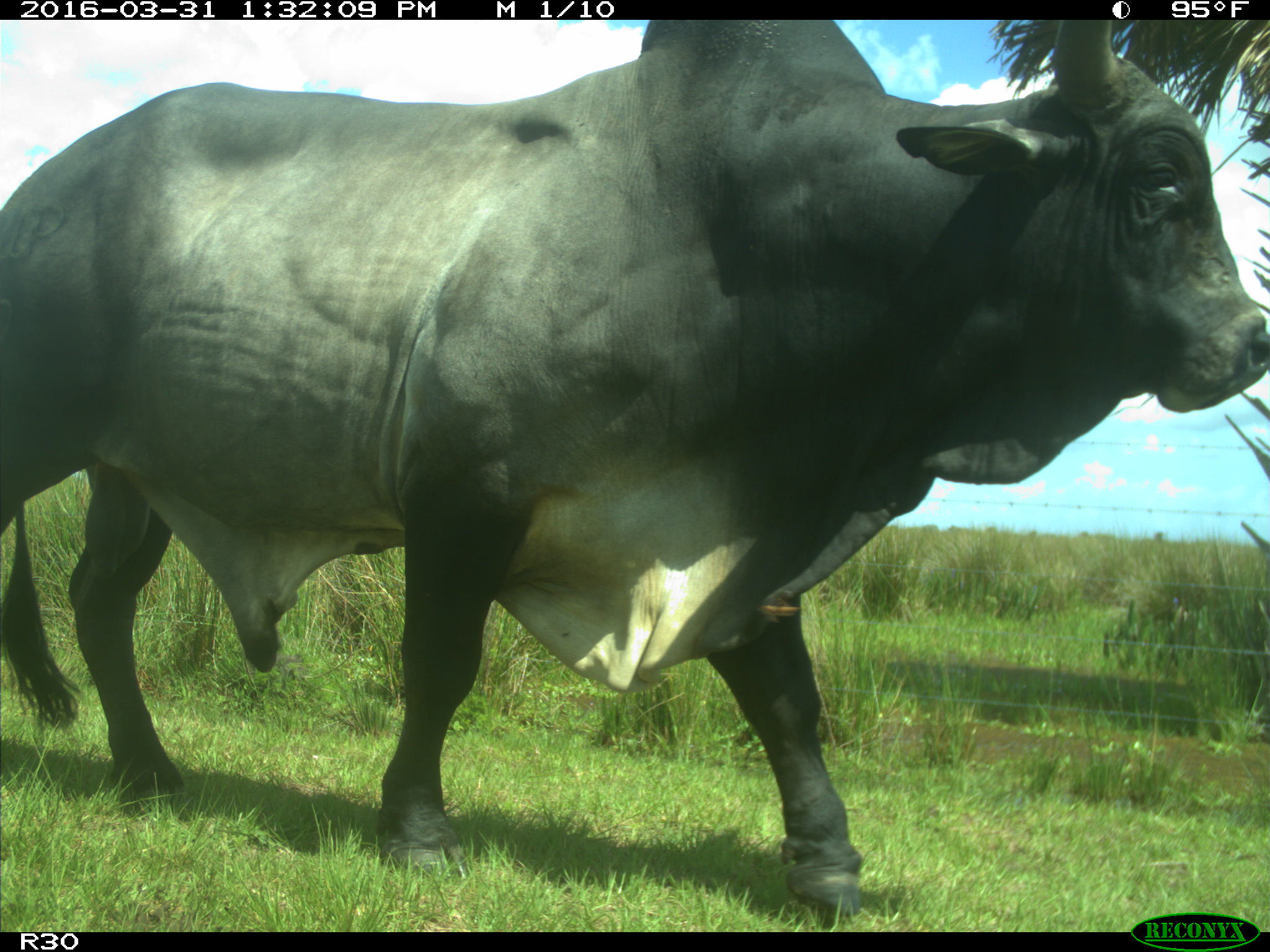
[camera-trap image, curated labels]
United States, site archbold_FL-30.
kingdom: Animalia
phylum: Chordata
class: Mammalia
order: Artiodactyla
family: Bovidae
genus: Bos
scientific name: Bos taurus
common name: domestic cow